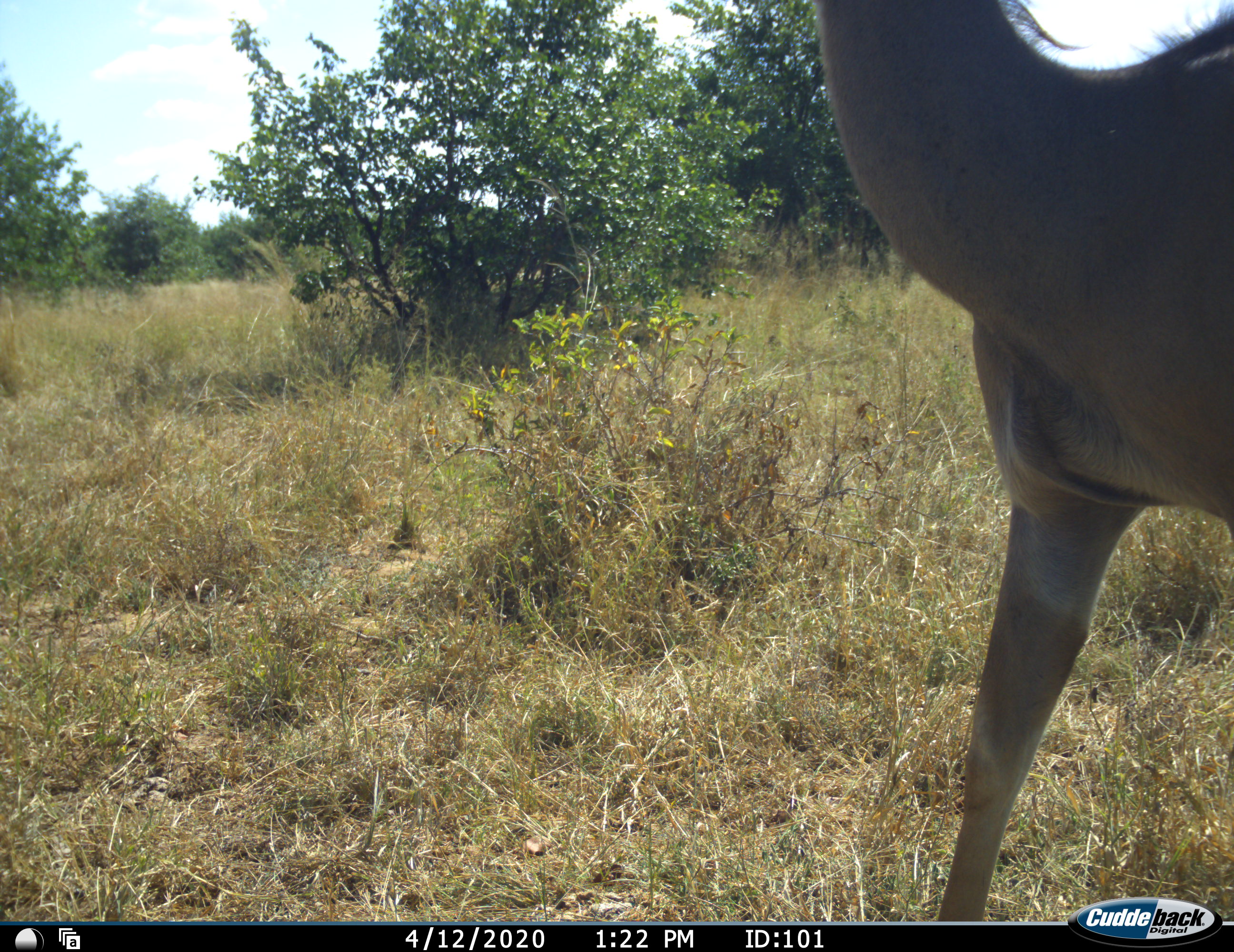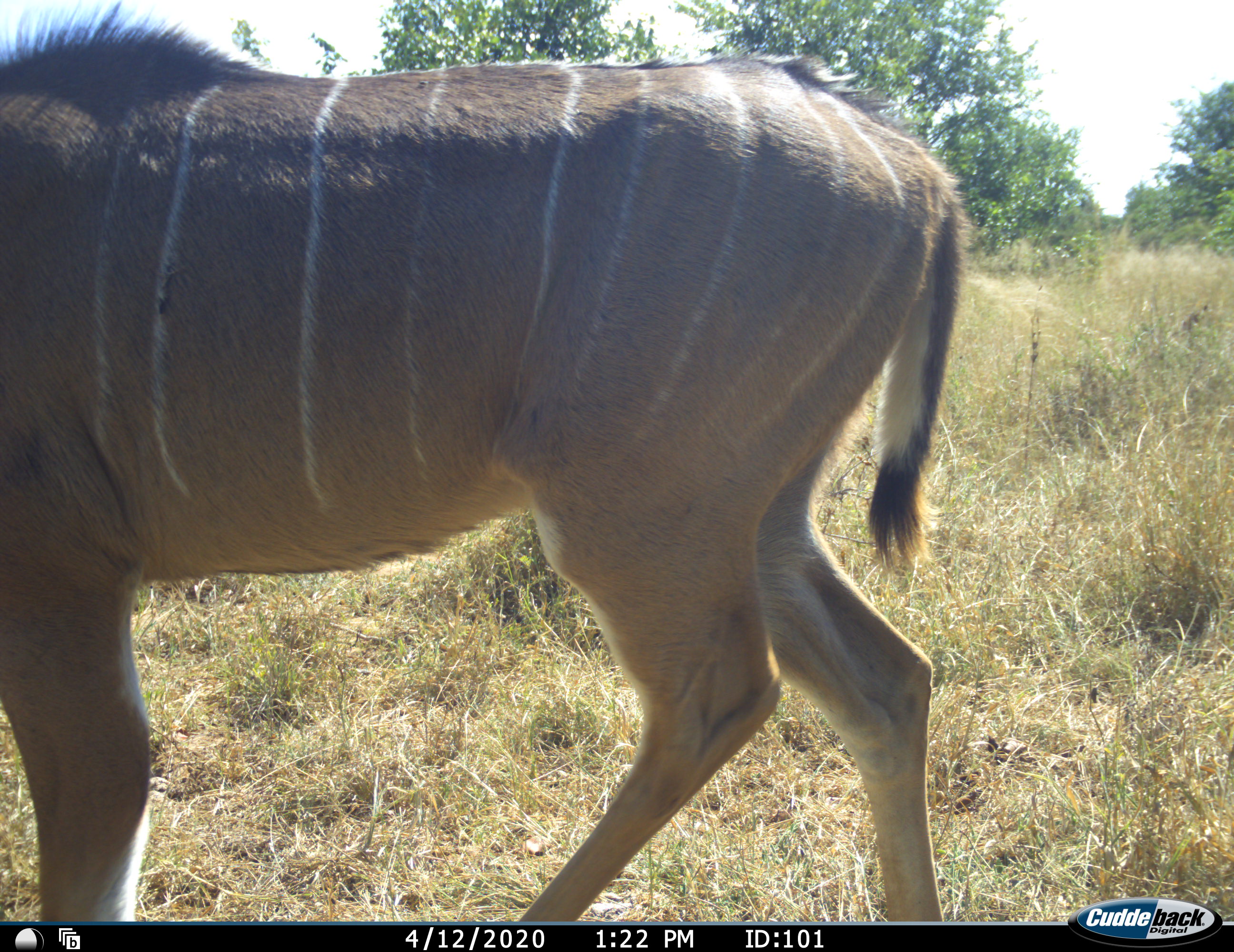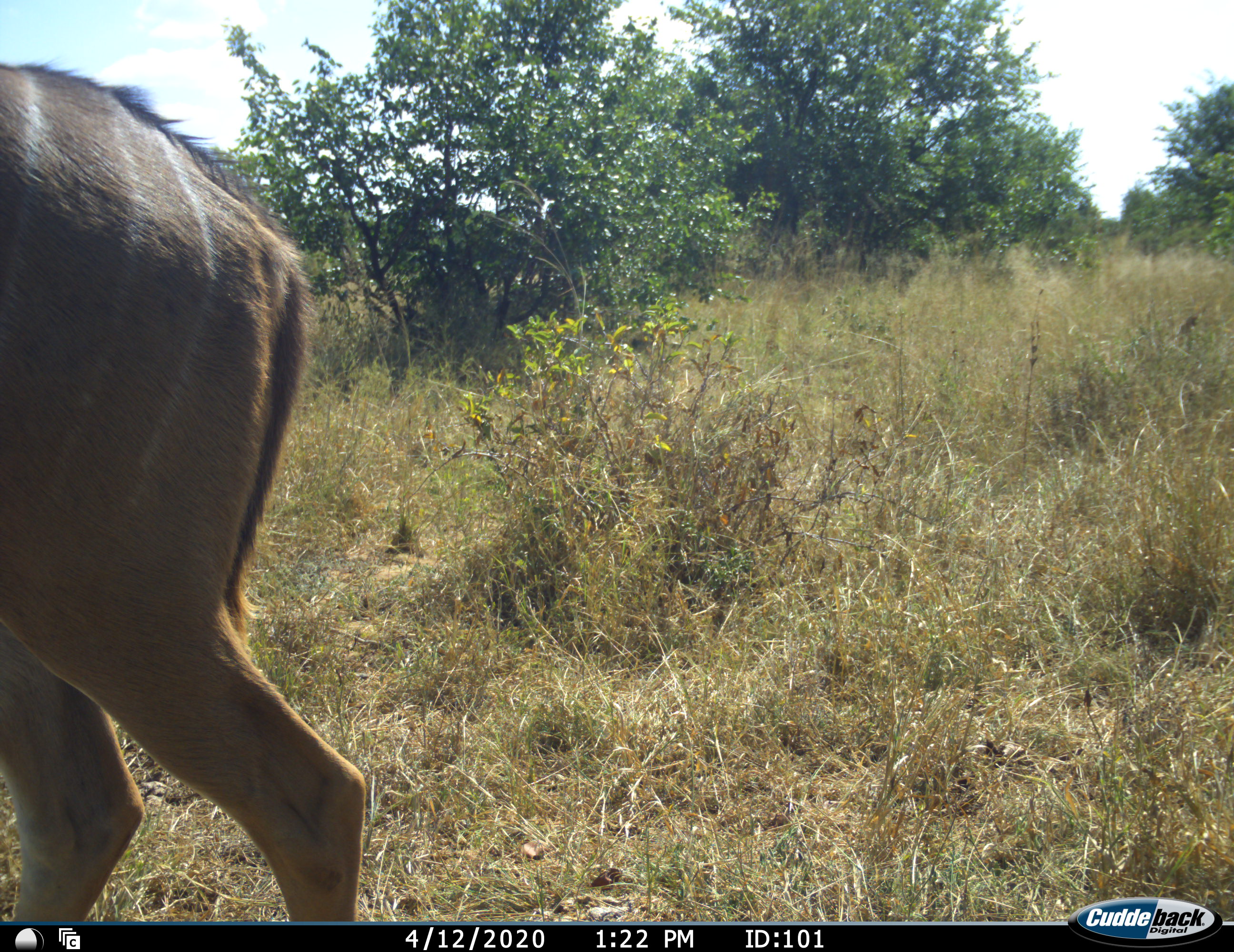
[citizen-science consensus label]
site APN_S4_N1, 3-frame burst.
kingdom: Animalia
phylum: Chordata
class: Mammalia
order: Artiodactyla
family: Bovidae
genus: Tragelaphus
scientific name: Tragelaphus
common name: kudu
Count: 1.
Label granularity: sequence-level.